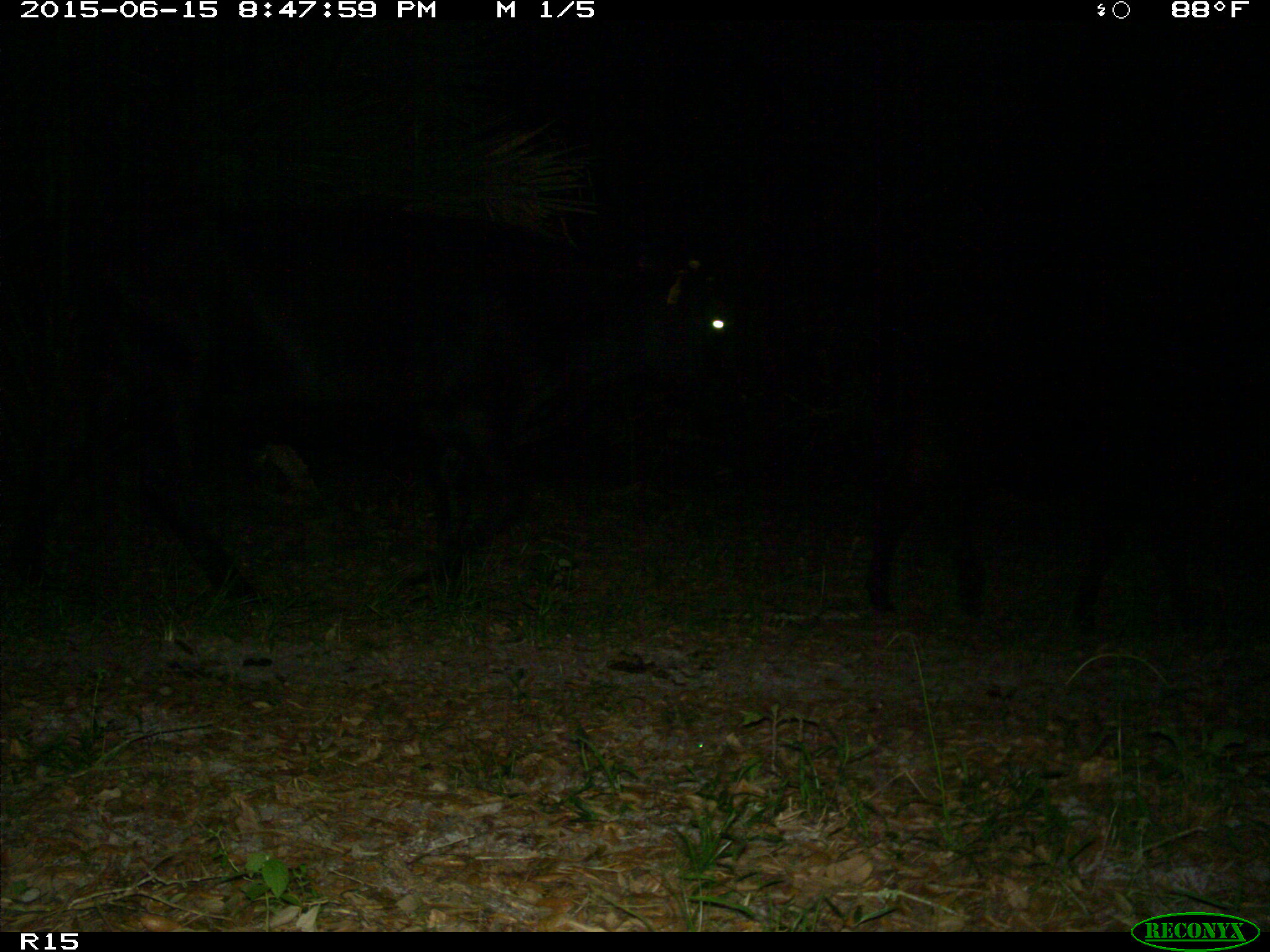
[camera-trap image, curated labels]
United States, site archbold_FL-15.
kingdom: Animalia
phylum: Chordata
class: Mammalia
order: Artiodactyla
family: Bovidae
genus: Bos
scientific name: Bos taurus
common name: domestic cow